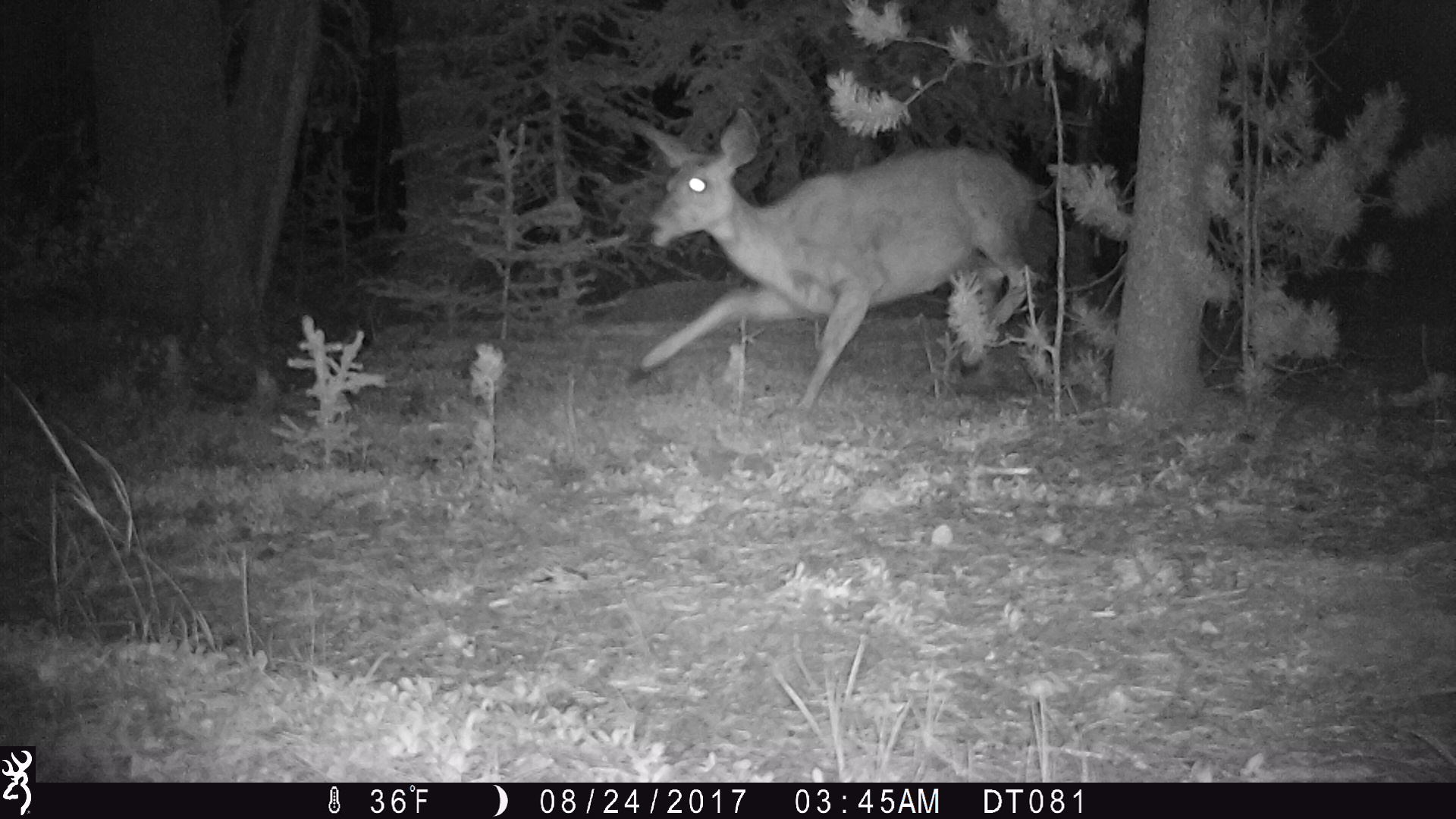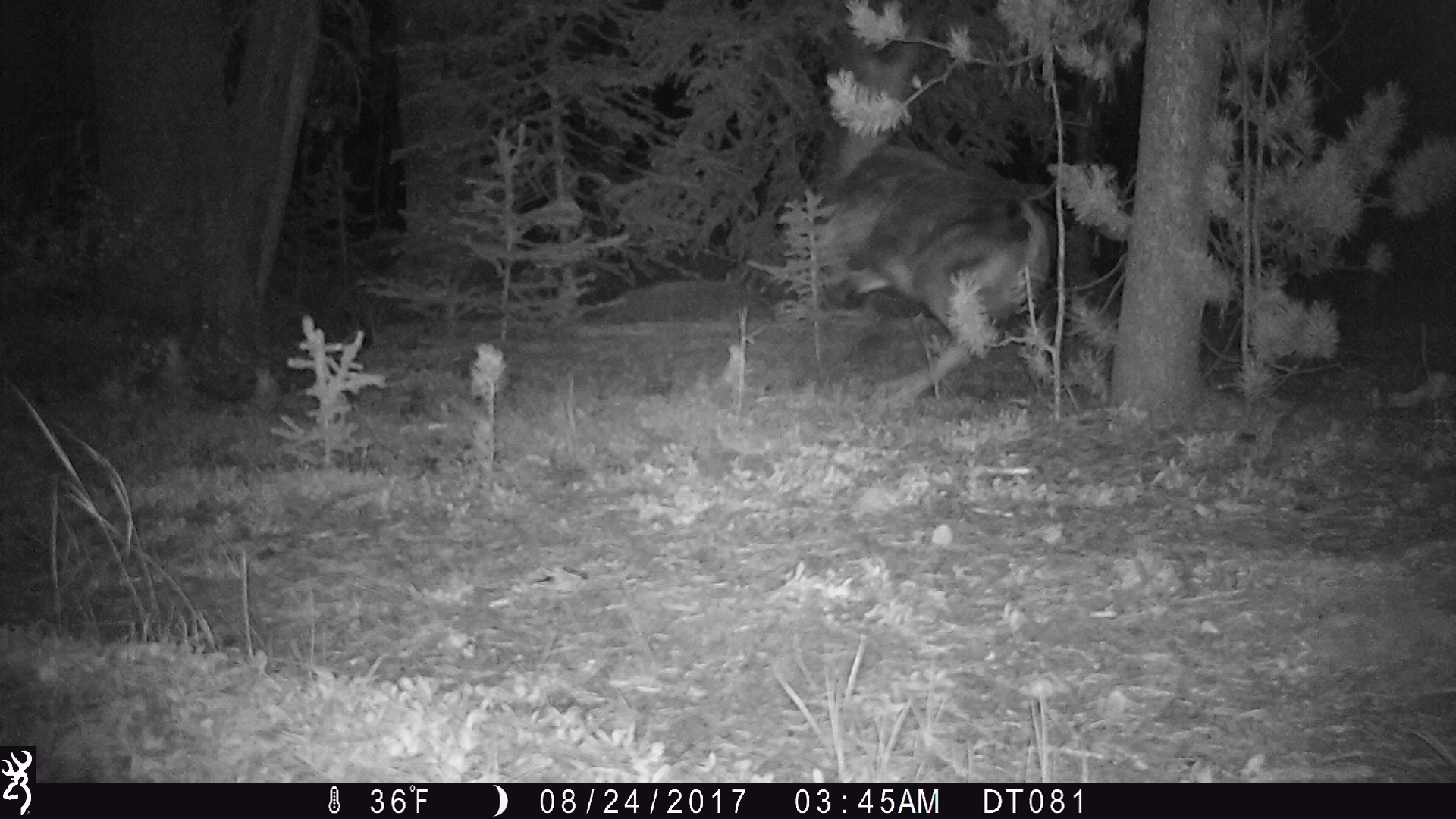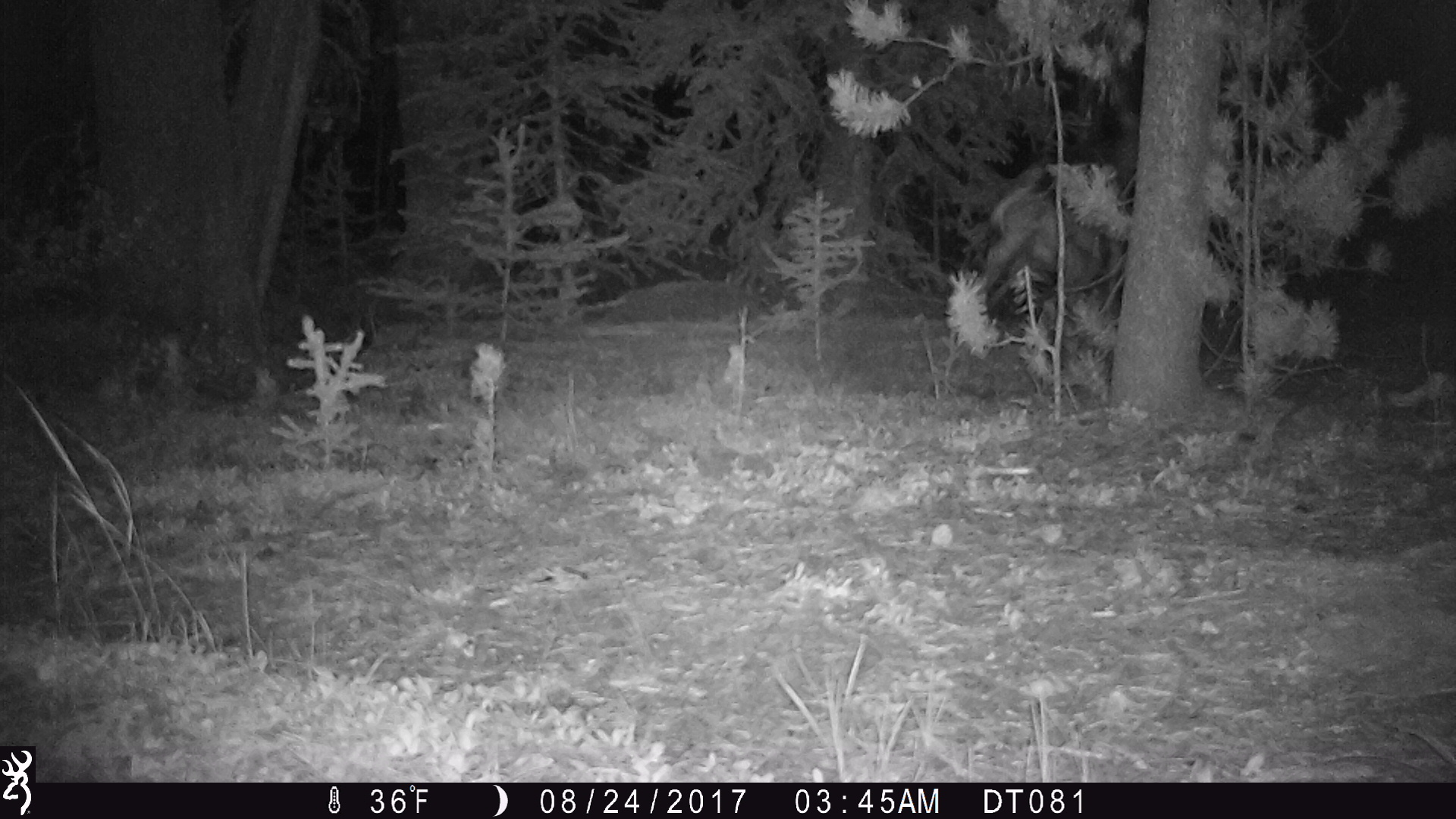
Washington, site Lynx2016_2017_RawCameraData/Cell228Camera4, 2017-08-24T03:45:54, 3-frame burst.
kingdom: Animalia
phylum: Chordata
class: Mammalia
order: Artiodactyla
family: Cervidae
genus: Odocoileus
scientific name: Odocoileus hemionus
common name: mule deer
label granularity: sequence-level